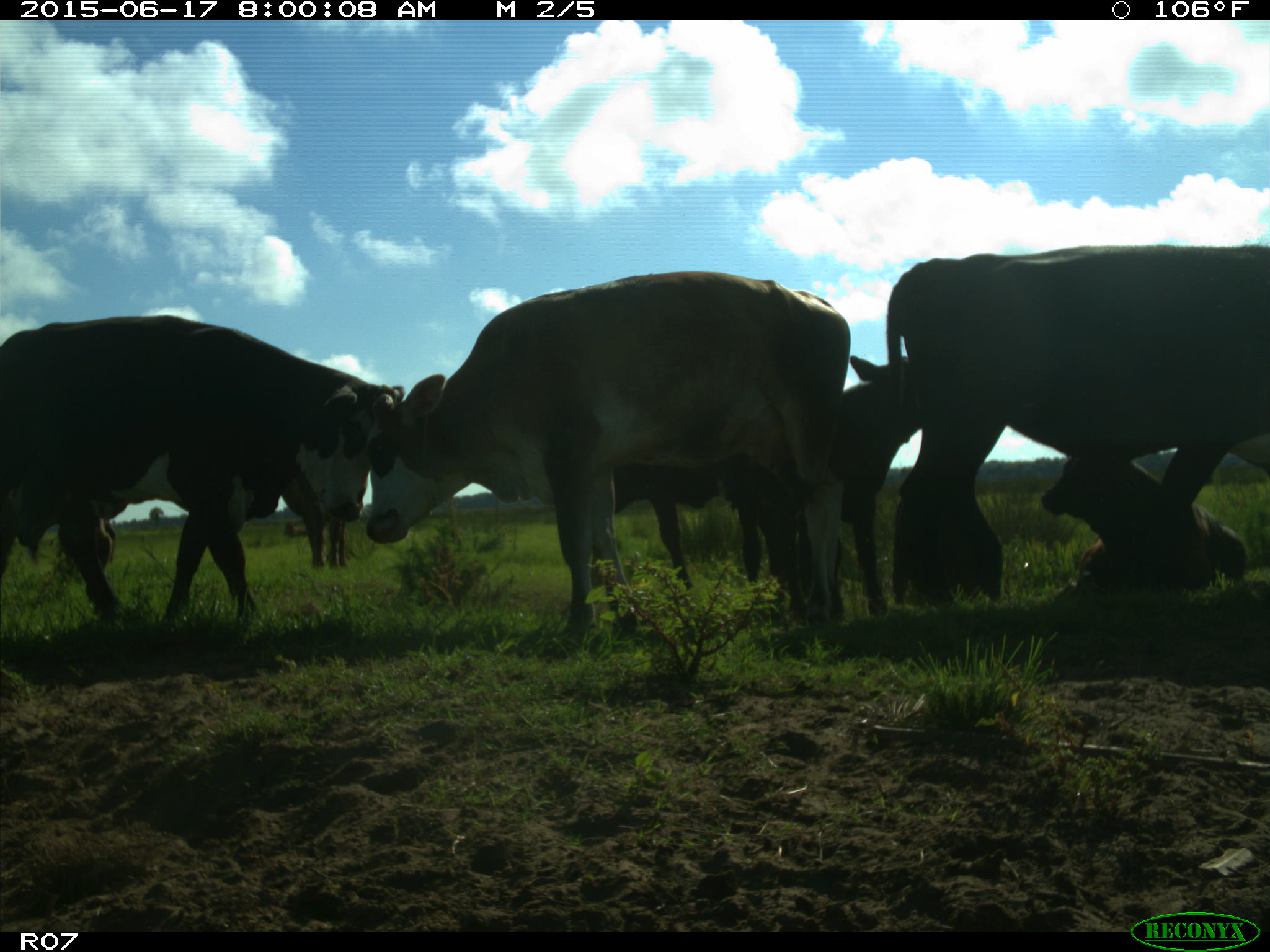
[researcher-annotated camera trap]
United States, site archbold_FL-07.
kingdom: Animalia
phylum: Chordata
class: Mammalia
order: Artiodactyla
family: Bovidae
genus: Bos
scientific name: Bos taurus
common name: domestic cow